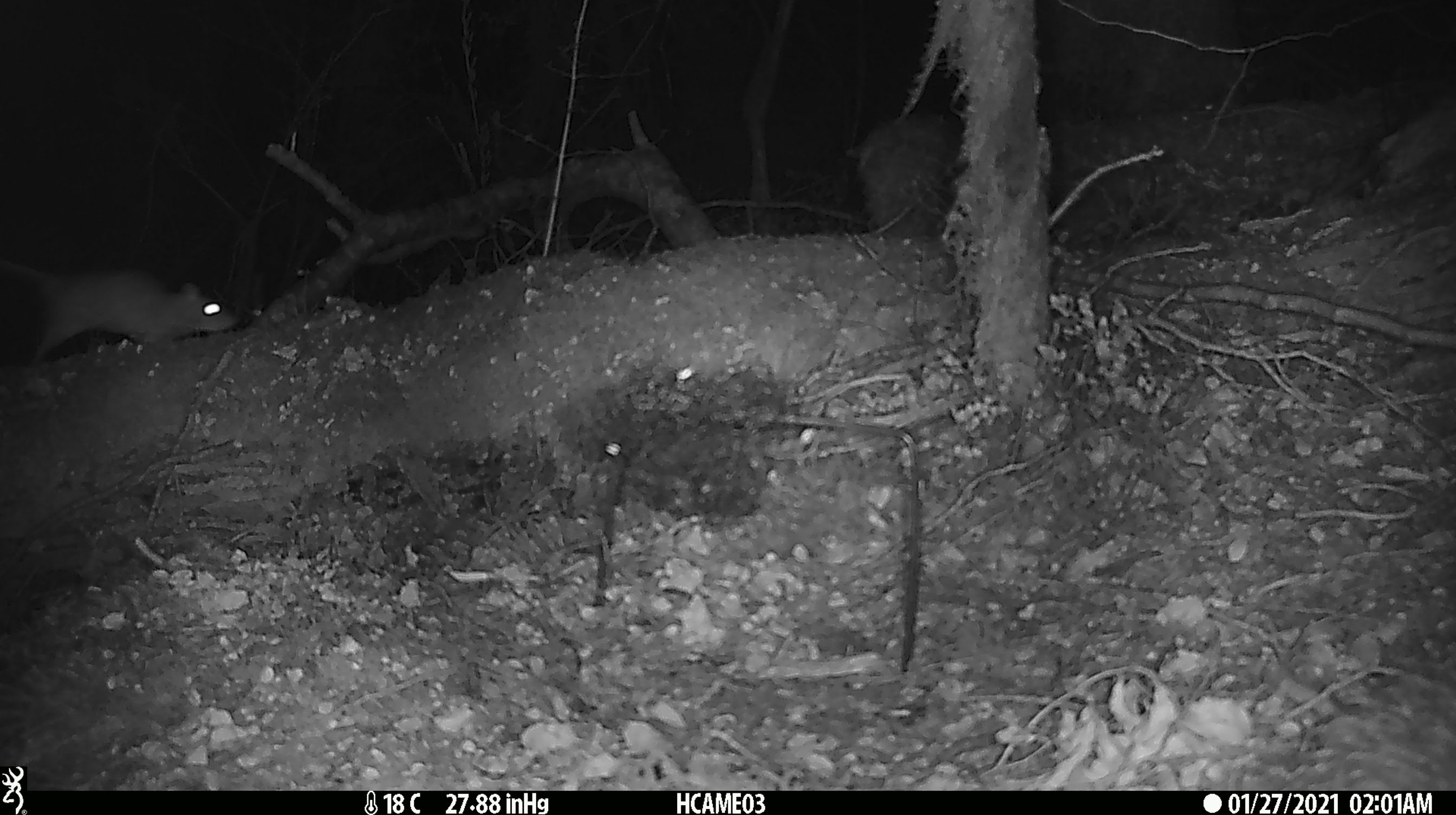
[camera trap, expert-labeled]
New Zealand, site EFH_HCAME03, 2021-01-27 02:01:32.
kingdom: Animalia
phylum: Chordata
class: Mammalia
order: Rodentia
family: Muridae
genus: Rattus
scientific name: Rattus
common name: rat